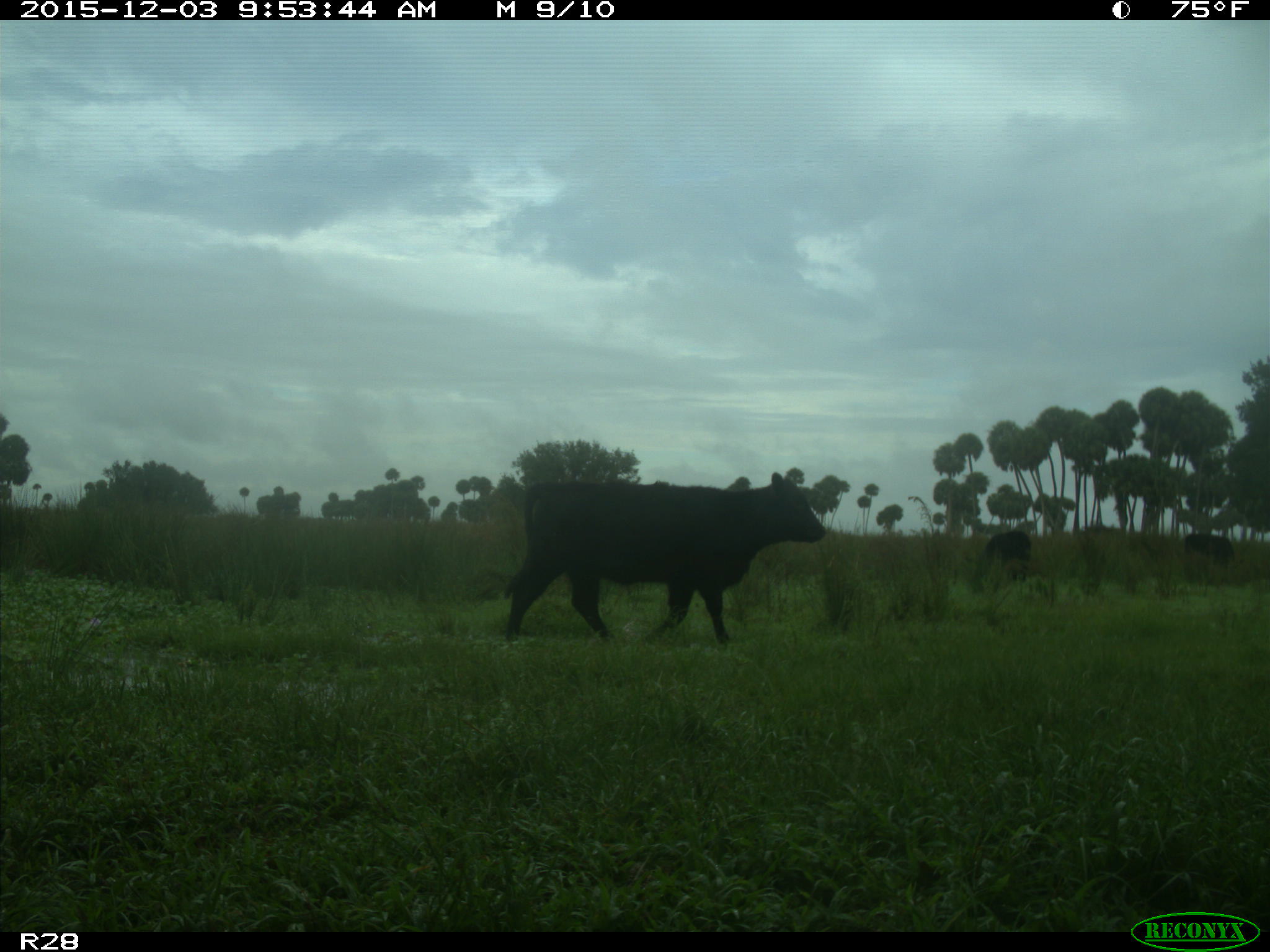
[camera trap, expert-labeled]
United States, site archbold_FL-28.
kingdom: Animalia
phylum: Chordata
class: Mammalia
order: Artiodactyla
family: Bovidae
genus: Bos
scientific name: Bos taurus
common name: domestic cow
Bos taurus (domestic cow).